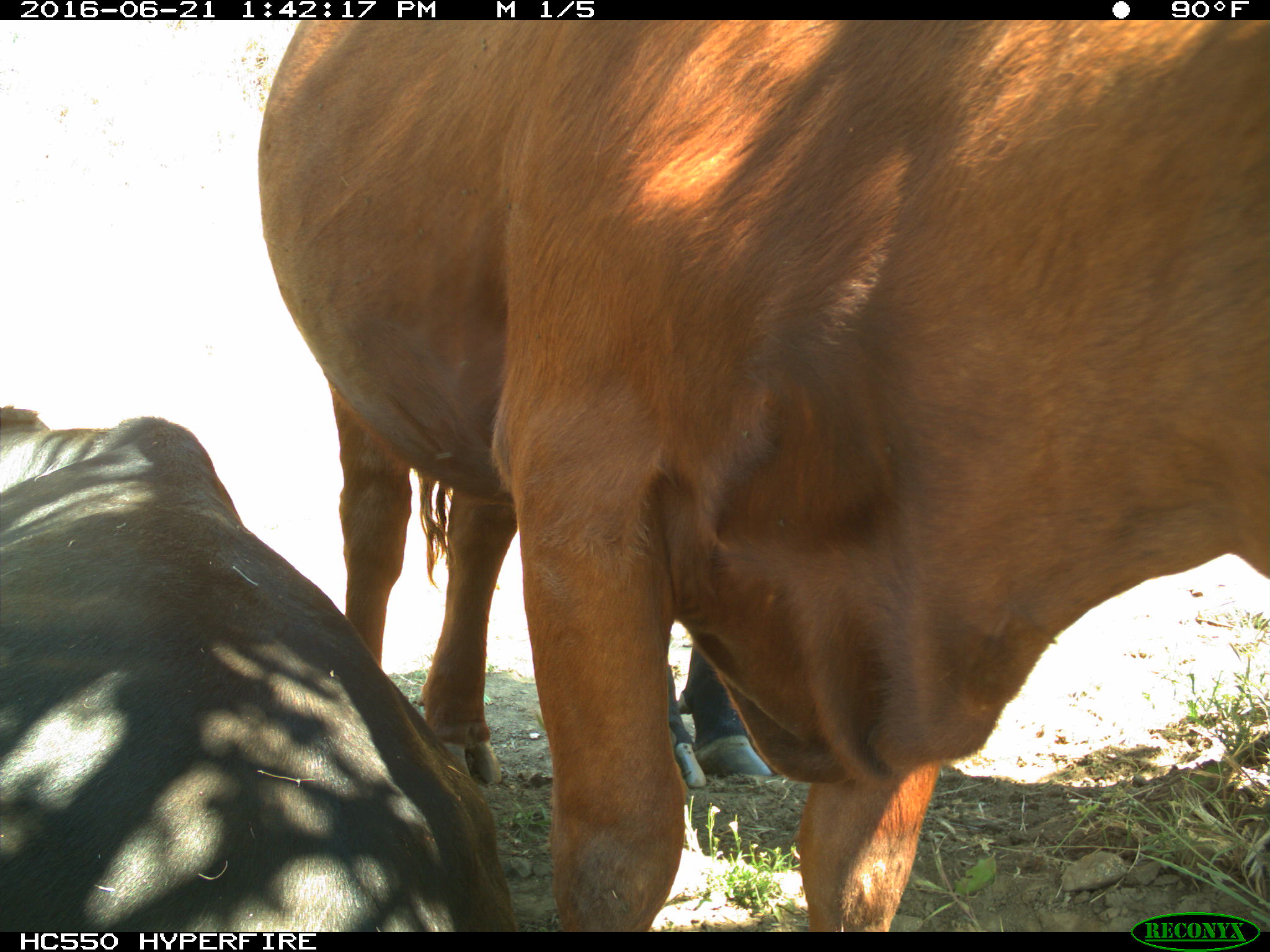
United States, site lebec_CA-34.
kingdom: Animalia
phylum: Chordata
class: Mammalia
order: Artiodactyla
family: Bovidae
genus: Bos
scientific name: Bos taurus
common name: domestic cow